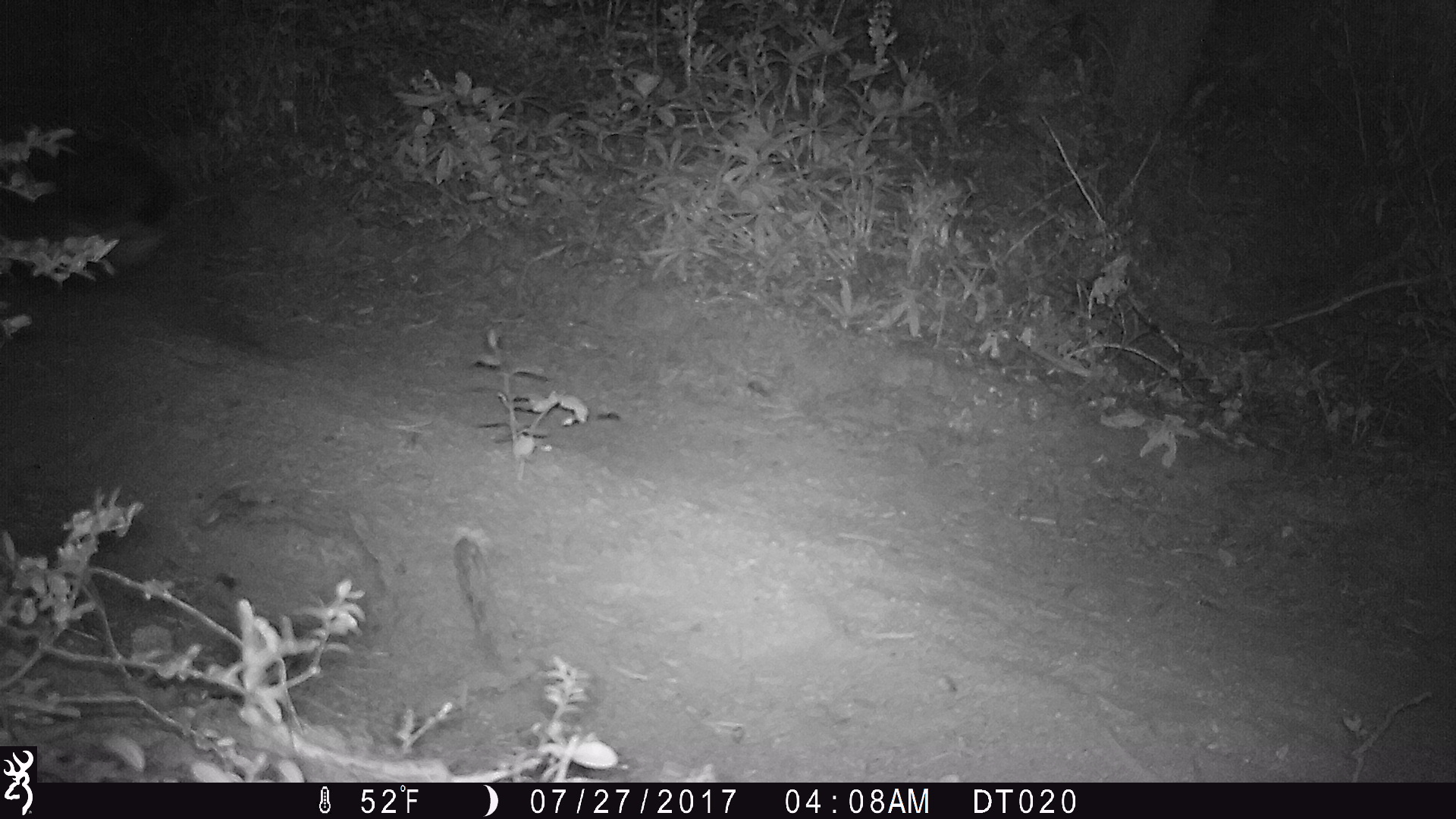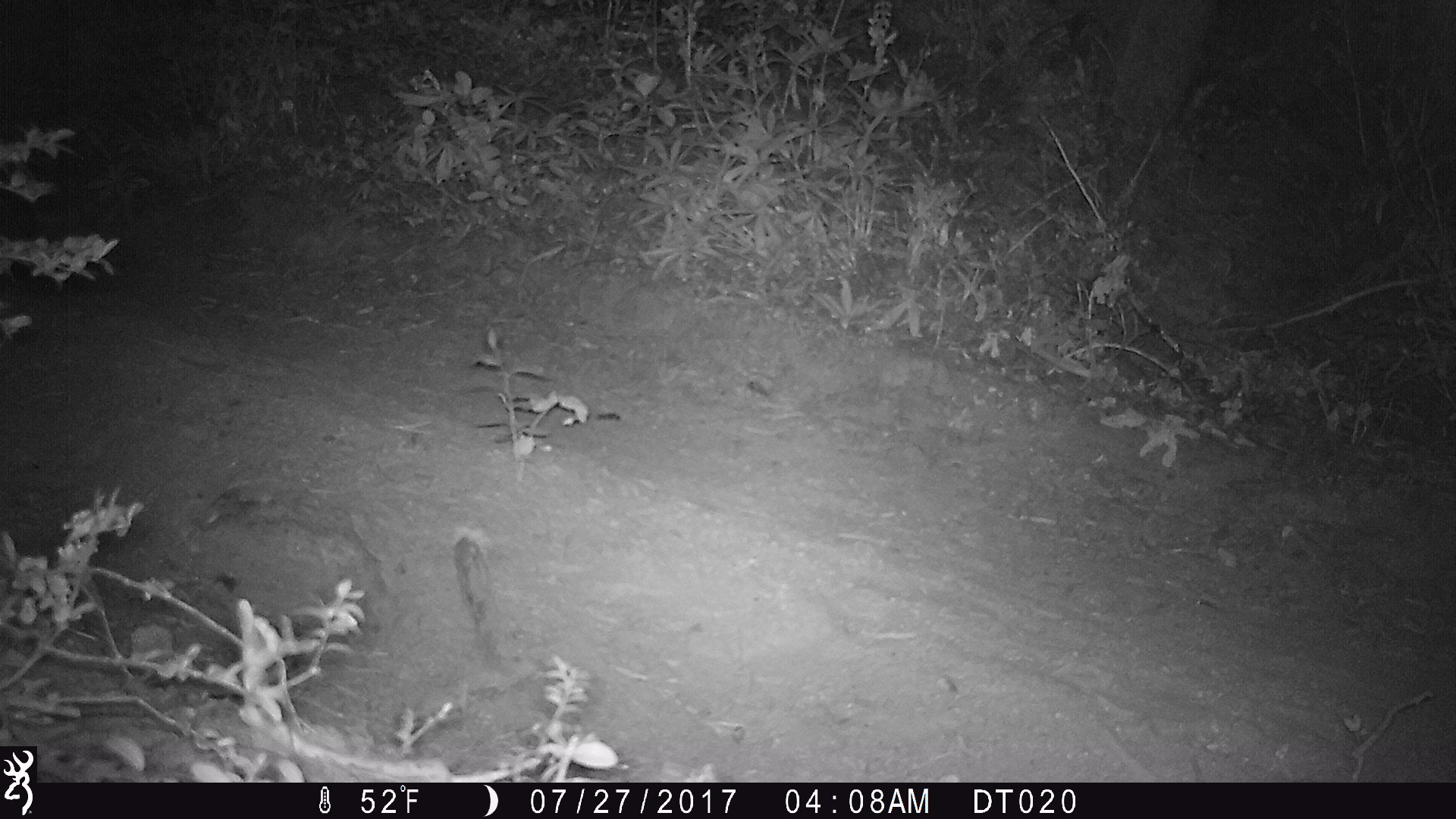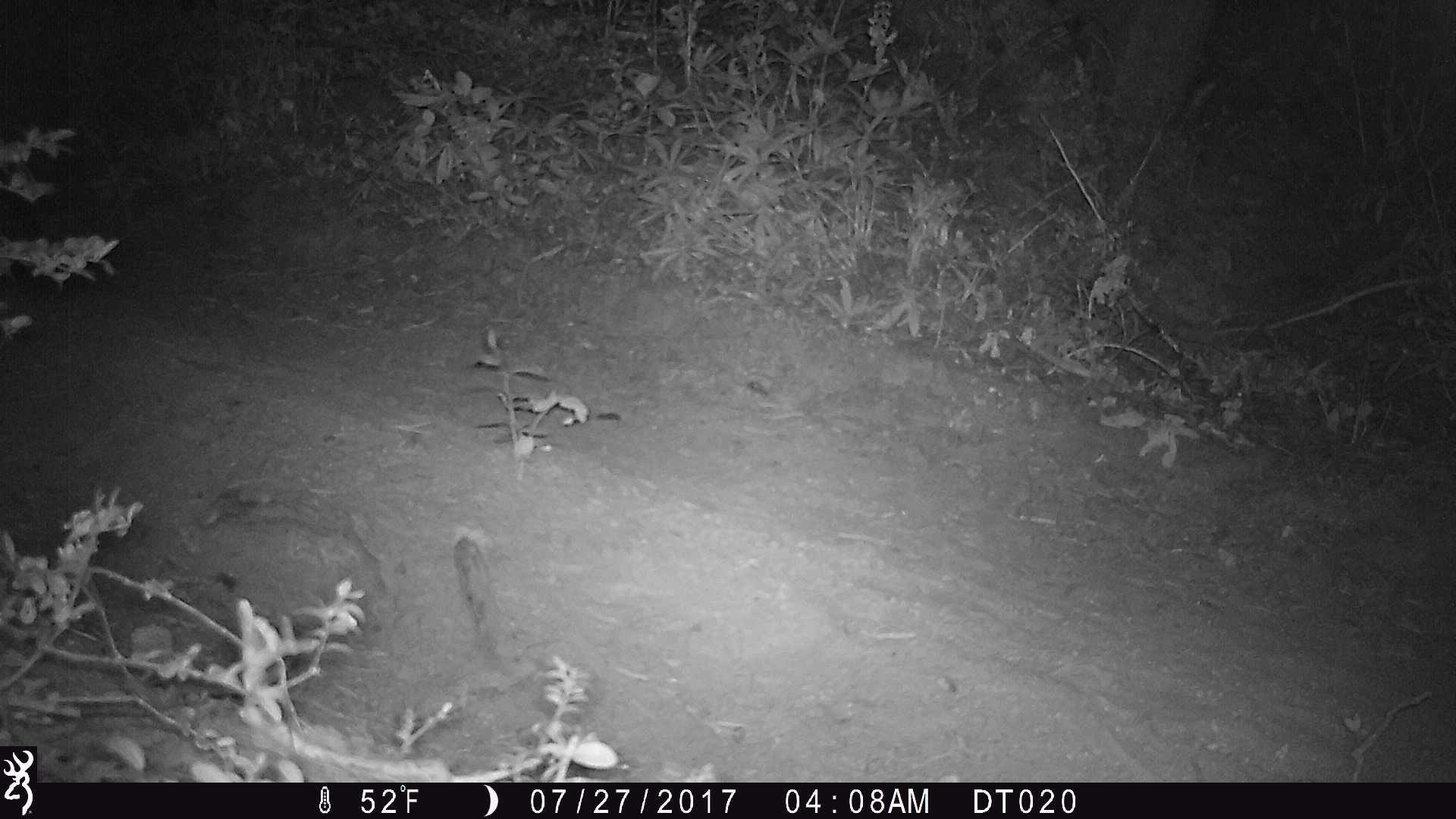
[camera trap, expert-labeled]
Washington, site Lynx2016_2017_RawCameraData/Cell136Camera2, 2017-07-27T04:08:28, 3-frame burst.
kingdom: Animalia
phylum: Chordata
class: Mammalia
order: Lagomorpha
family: Leporidae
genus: Lepus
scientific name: Lepus americanus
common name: snowshoe hare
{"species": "Lepus americanus (snowshoe hare)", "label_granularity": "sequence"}